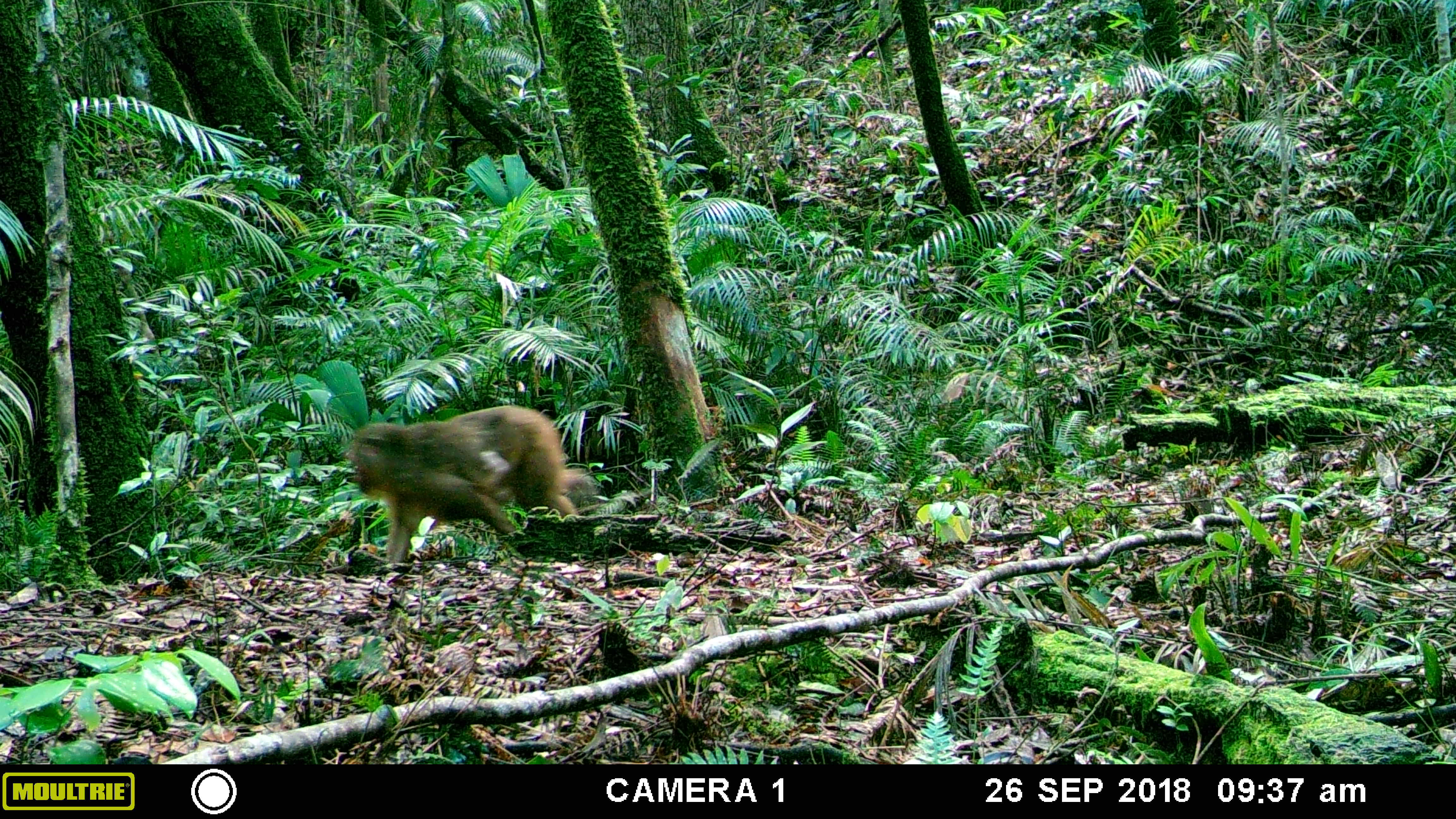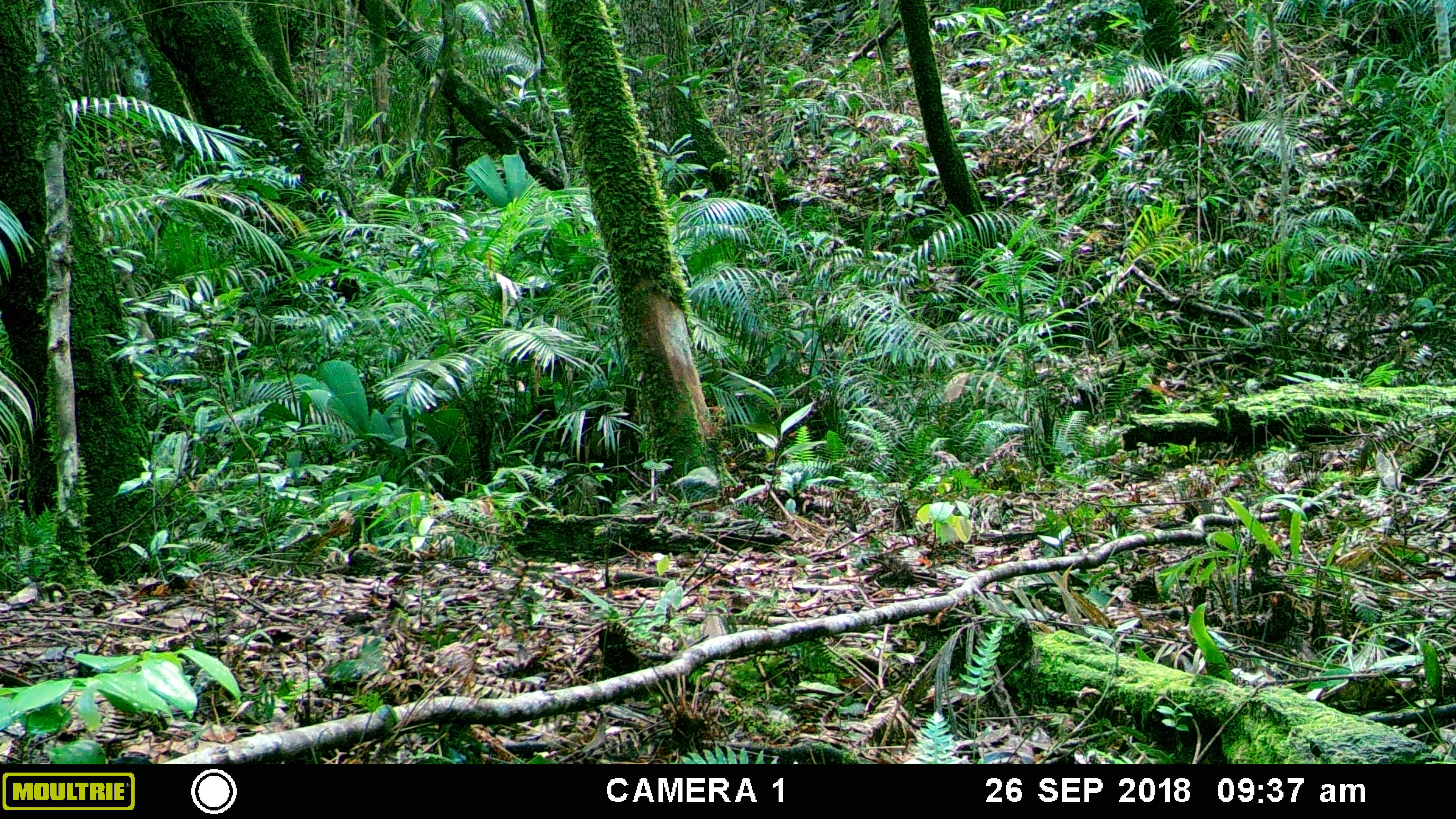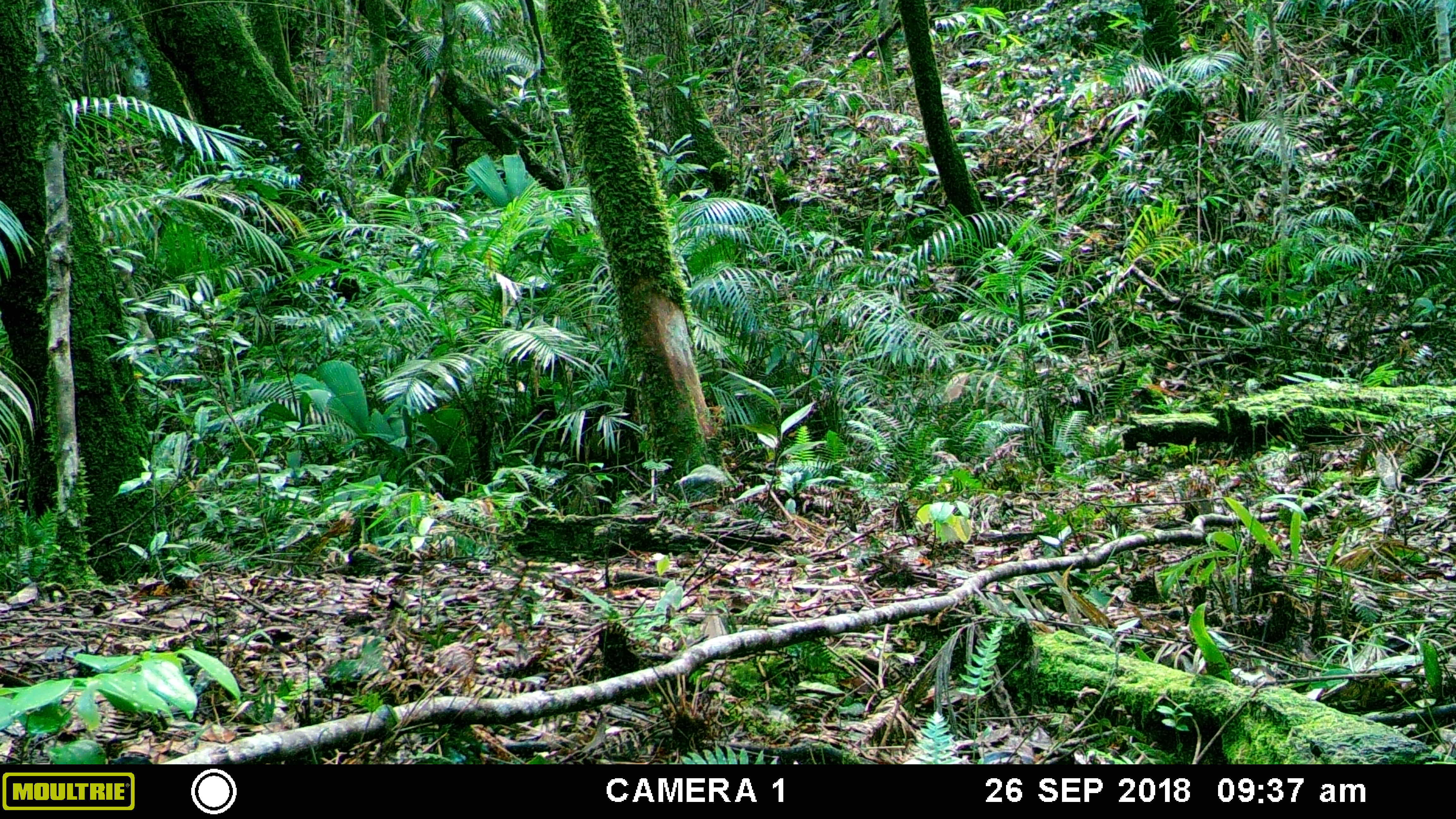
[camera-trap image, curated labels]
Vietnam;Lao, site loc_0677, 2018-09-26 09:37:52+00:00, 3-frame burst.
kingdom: Animalia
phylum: Chordata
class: Mammalia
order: Primates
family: Cercopithecidae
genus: Macaca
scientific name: Macaca arctoides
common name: stump-tailed macaque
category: stump tailed macaque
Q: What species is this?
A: Stump tailed macaque (stump-tailed macaque) (Macaca arctoides).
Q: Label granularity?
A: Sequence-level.